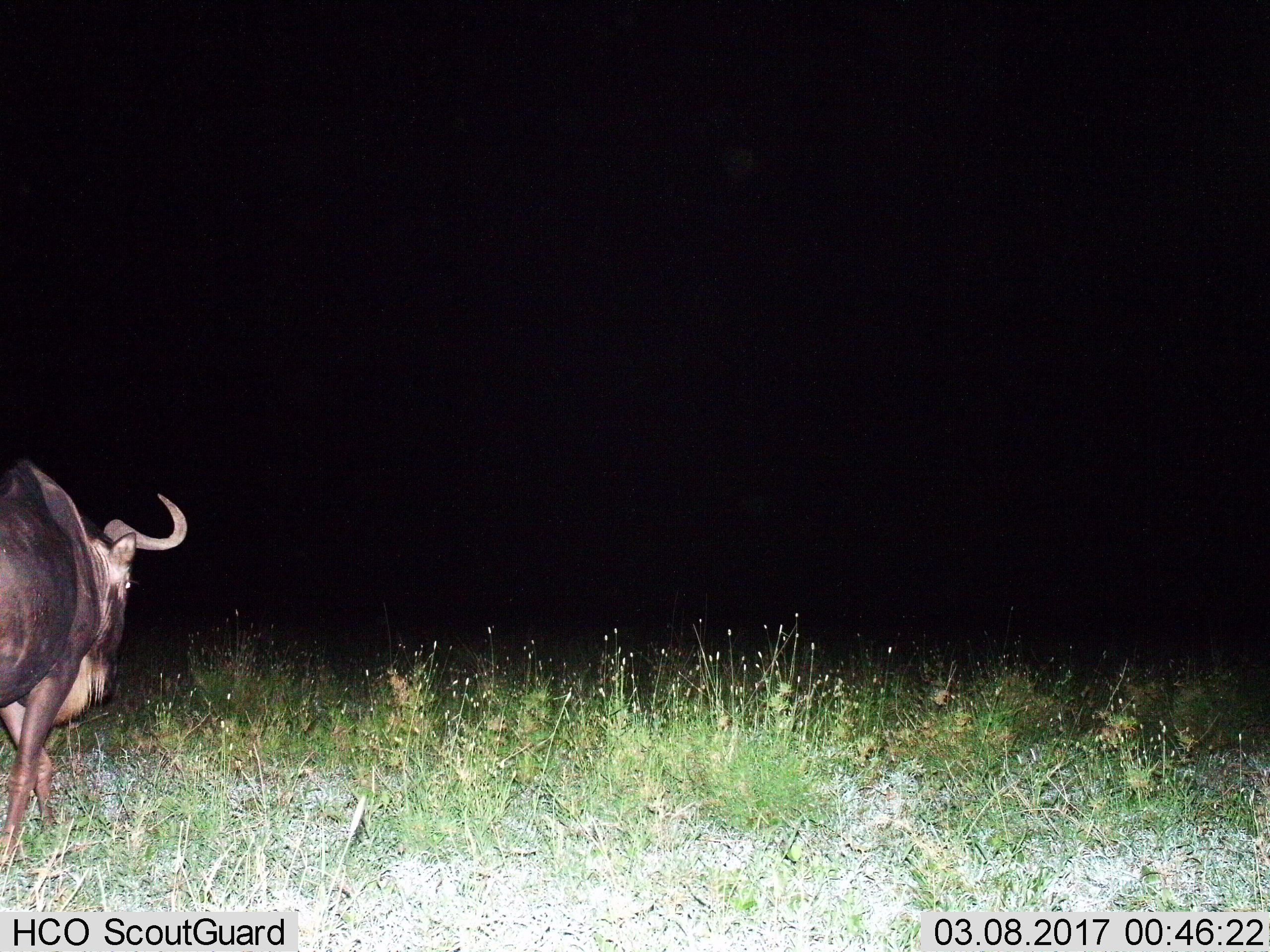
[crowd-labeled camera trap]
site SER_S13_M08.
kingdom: Animalia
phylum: Chordata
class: Mammalia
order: Artiodactyla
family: Bovidae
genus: Connochaetes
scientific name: Connochaetes taurinus taurinus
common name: blue wildebeest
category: wildebeestblue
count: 1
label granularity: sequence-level